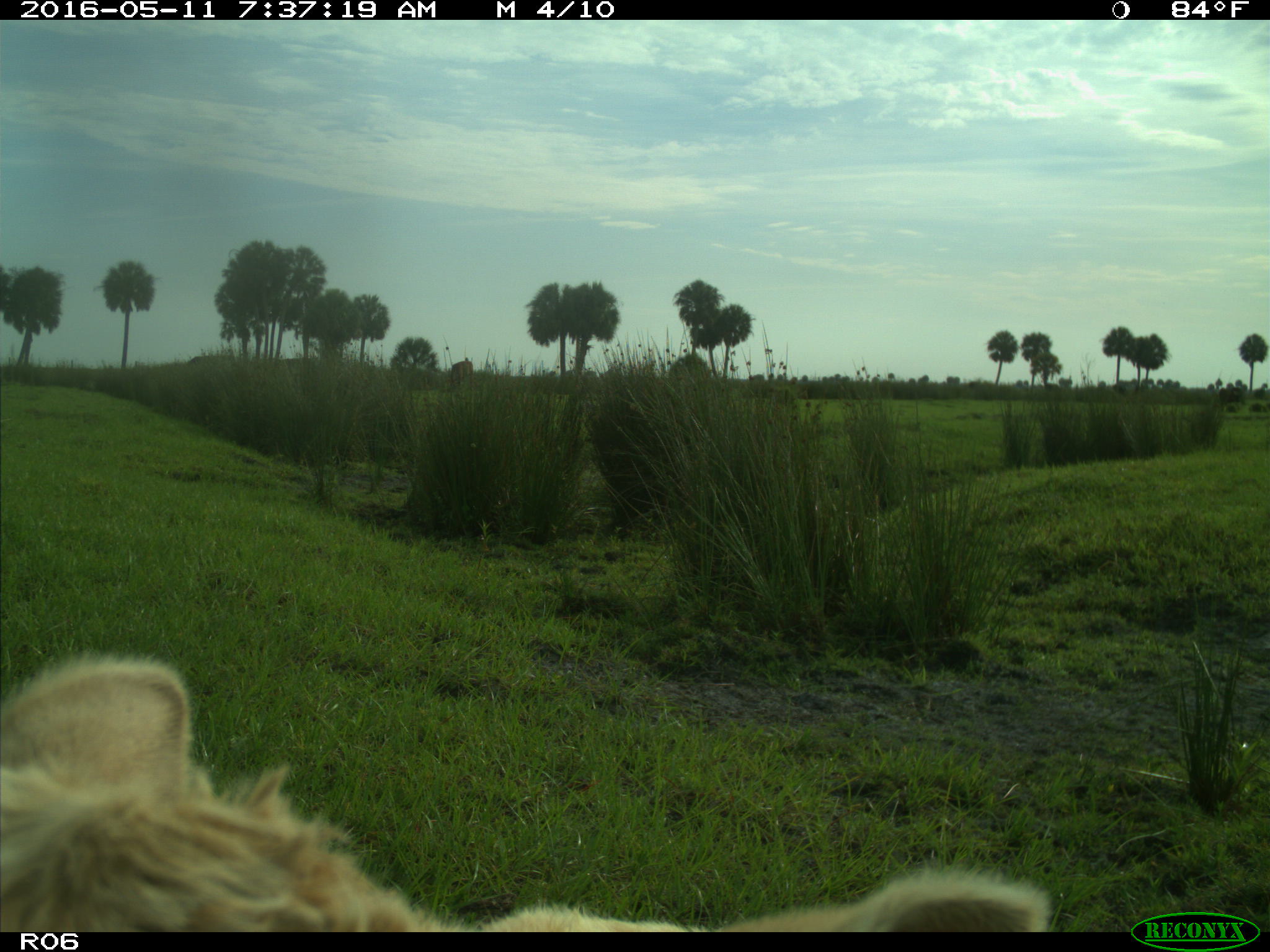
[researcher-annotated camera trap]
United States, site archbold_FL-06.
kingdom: Animalia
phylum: Chordata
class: Mammalia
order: Artiodactyla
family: Bovidae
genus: Bos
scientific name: Bos taurus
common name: domestic cow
Bos taurus (domestic cow).